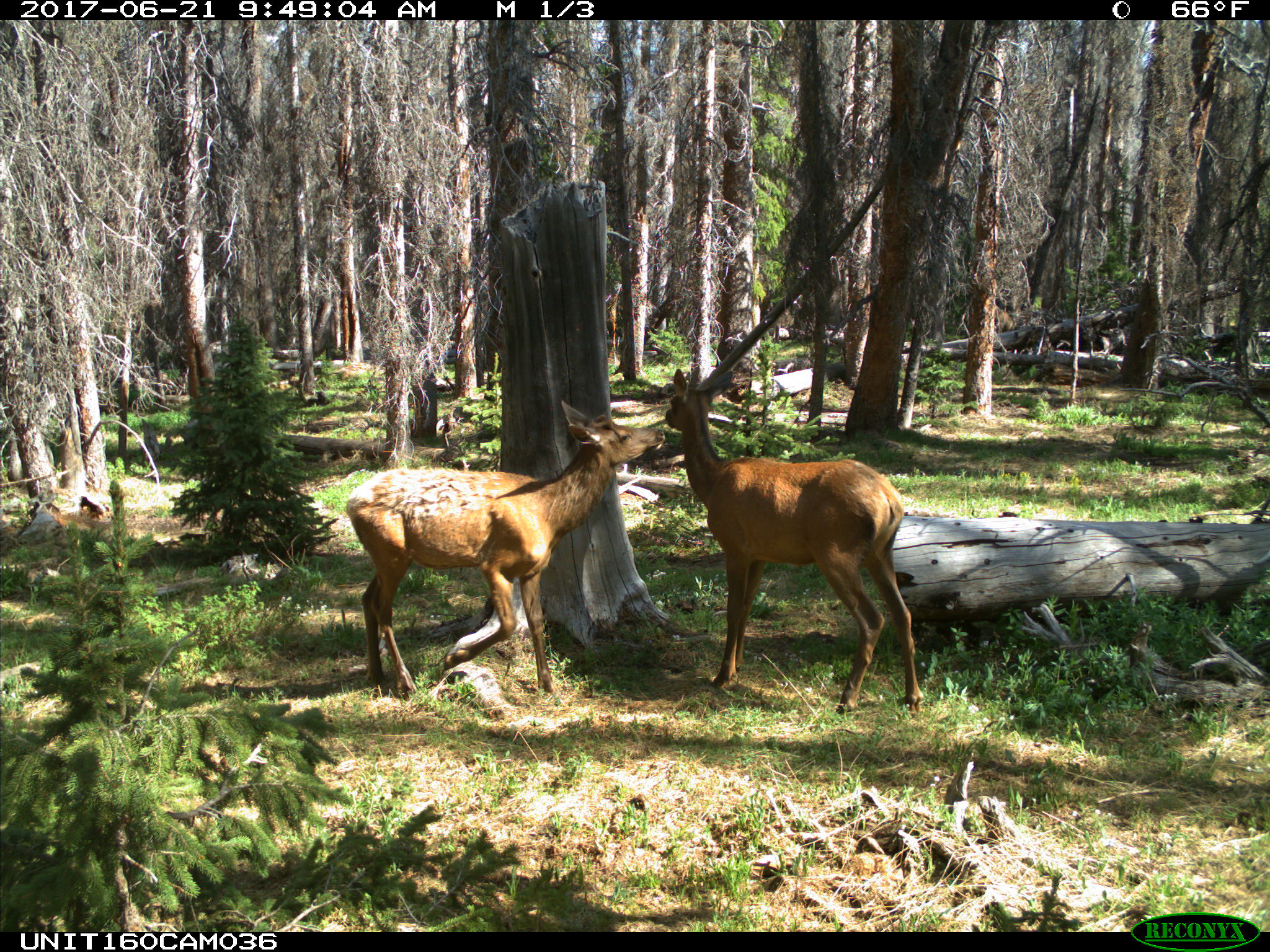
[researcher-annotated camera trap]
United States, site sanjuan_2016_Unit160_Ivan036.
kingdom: Animalia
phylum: Chordata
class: Mammalia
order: Artiodactyla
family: Cervidae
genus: Cervus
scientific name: Cervus elaphus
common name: red deer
Cervus elaphus (red deer).